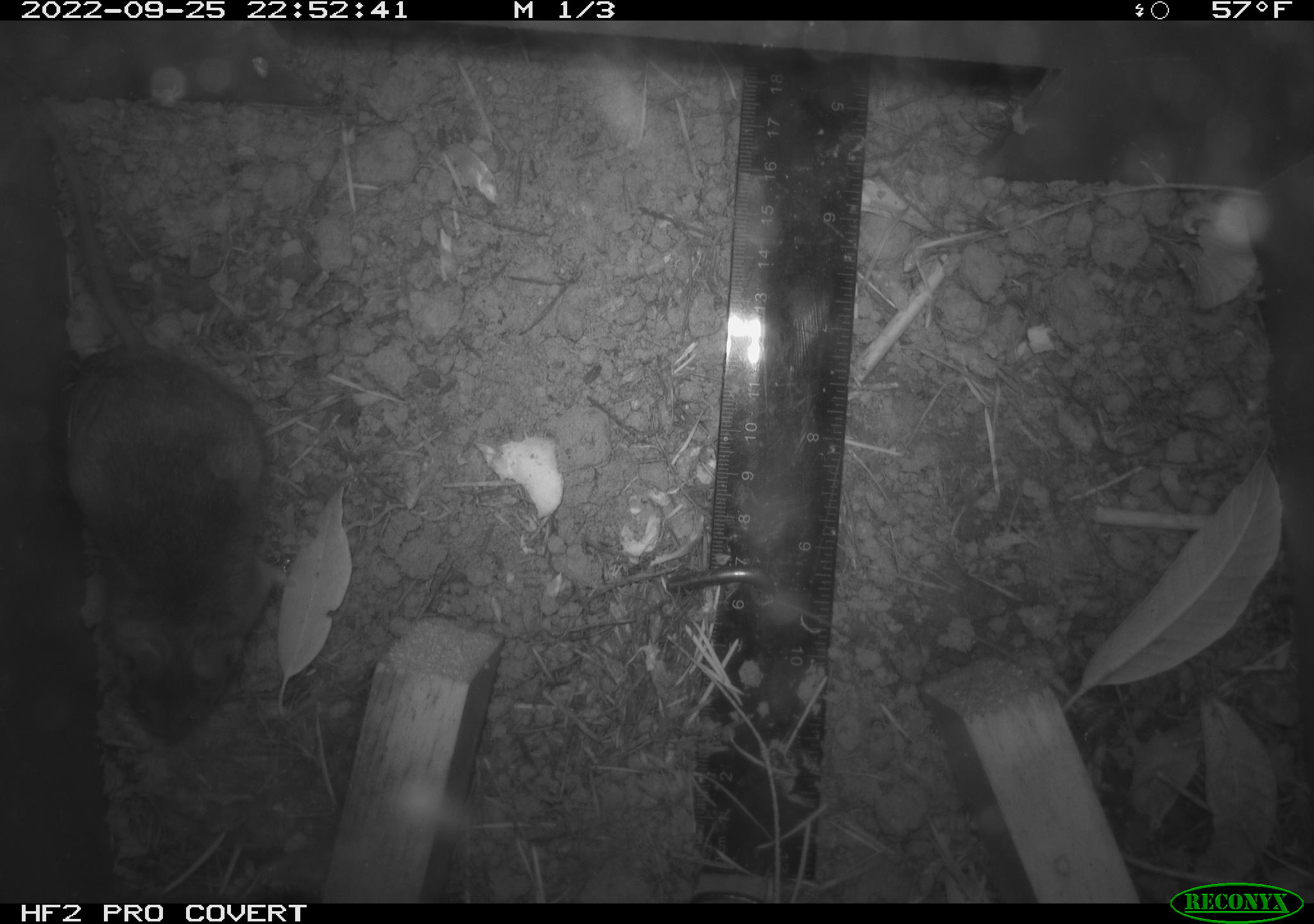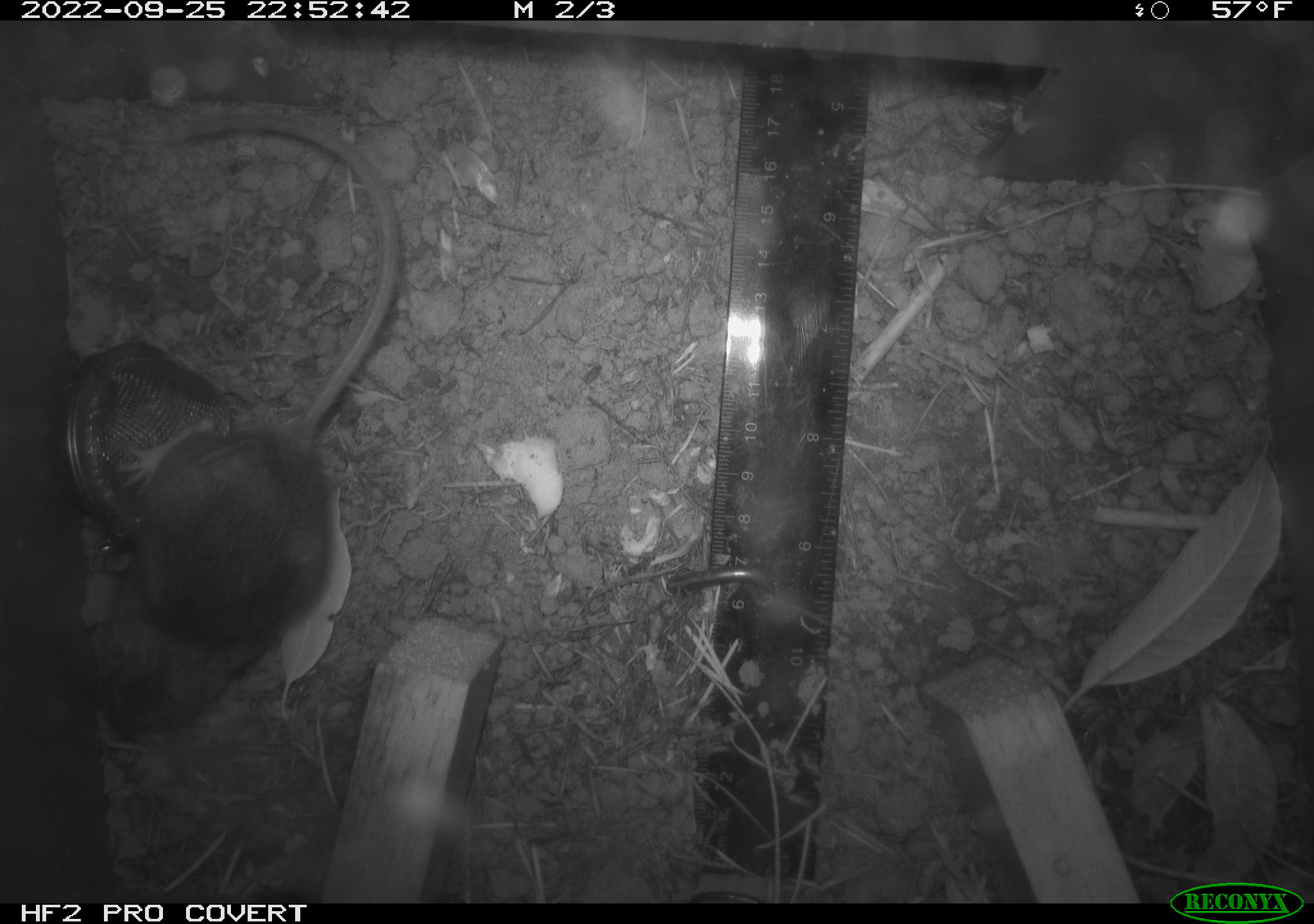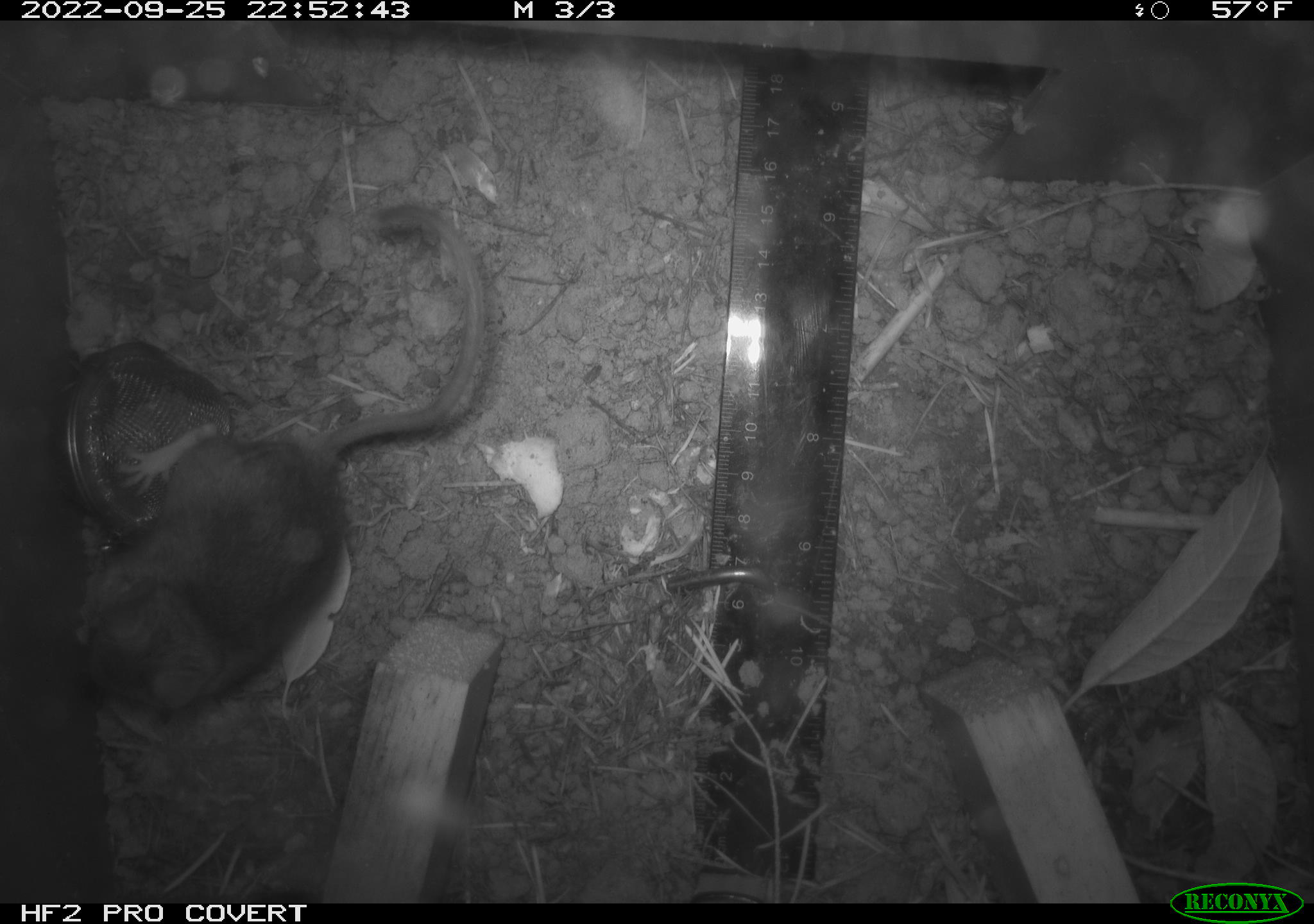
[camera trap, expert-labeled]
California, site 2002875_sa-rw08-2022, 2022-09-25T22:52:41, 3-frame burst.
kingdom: Animalia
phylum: Chordata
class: Mammalia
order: Rodentia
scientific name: Rodentia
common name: mouse species